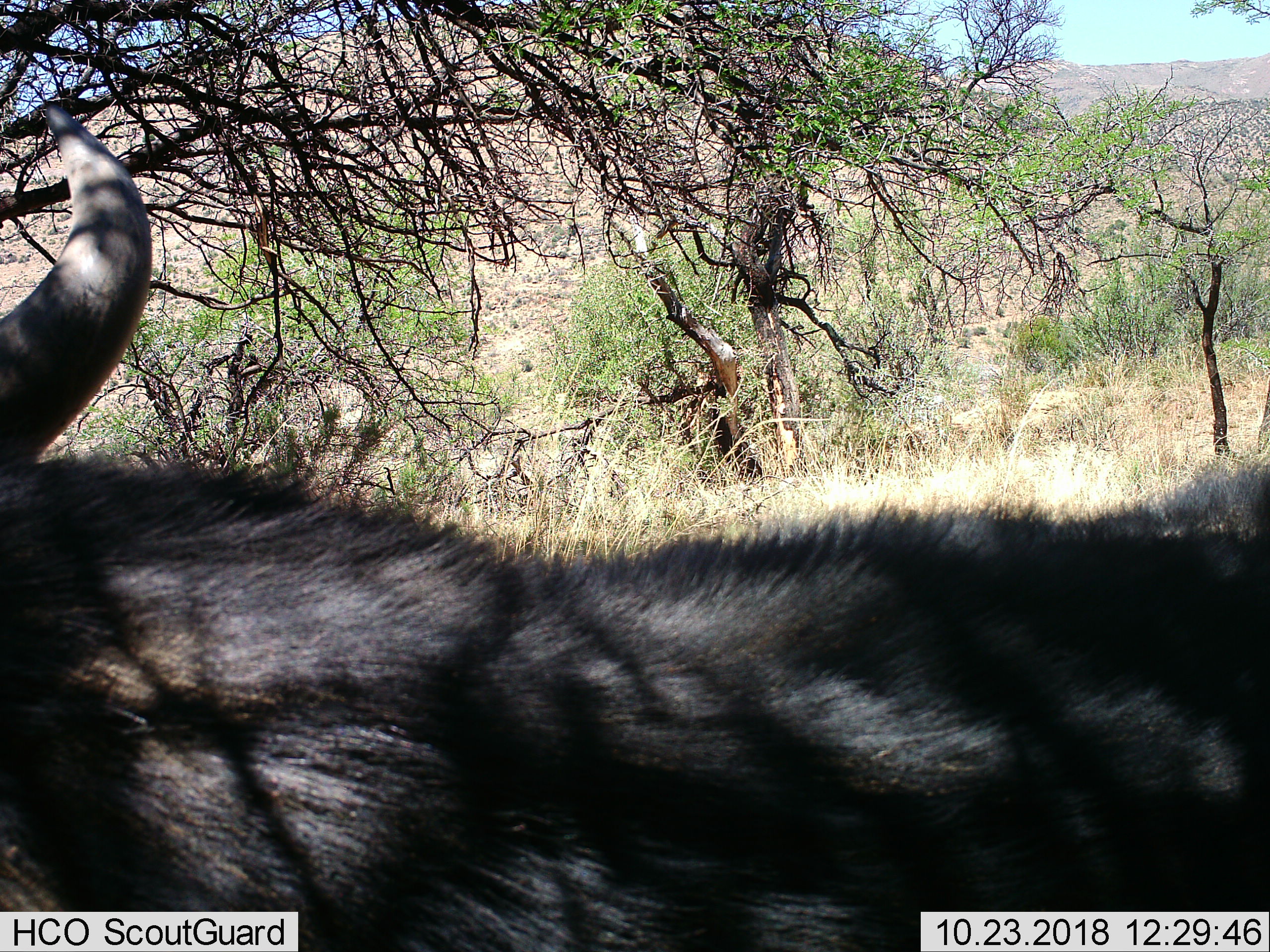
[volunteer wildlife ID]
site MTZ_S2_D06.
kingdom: Animalia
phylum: Chordata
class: Mammalia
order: Artiodactyla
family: Bovidae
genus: Syncerus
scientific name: Syncerus caffer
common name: african buffalo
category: buffalo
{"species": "buffalo (african buffalo) (Syncerus caffer)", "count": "1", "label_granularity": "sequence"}